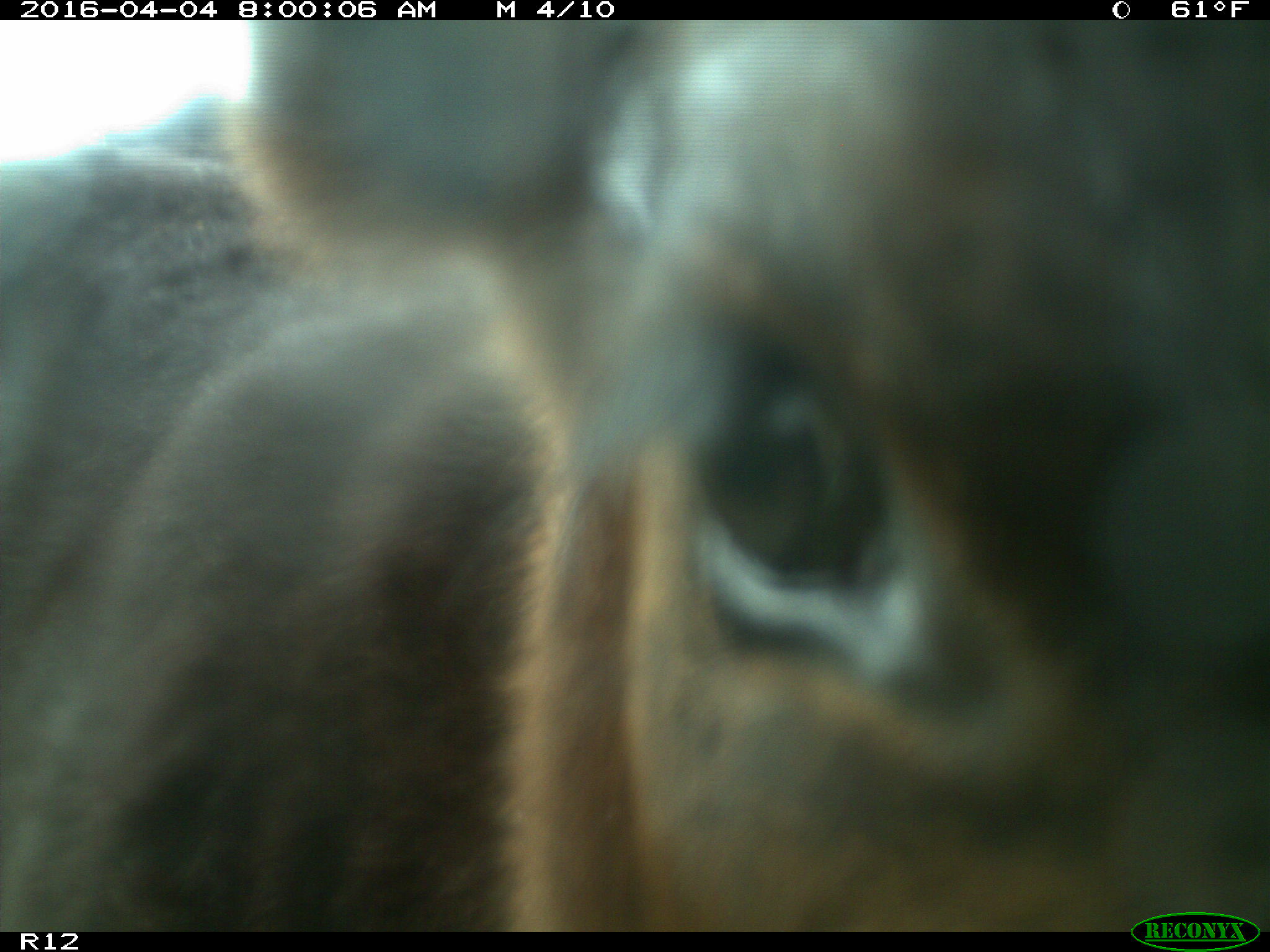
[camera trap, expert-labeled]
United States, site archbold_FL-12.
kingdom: Animalia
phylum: Chordata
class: Mammalia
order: Artiodactyla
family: Bovidae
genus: Bos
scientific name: Bos taurus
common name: domestic cow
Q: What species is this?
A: Bos taurus (domestic cow).